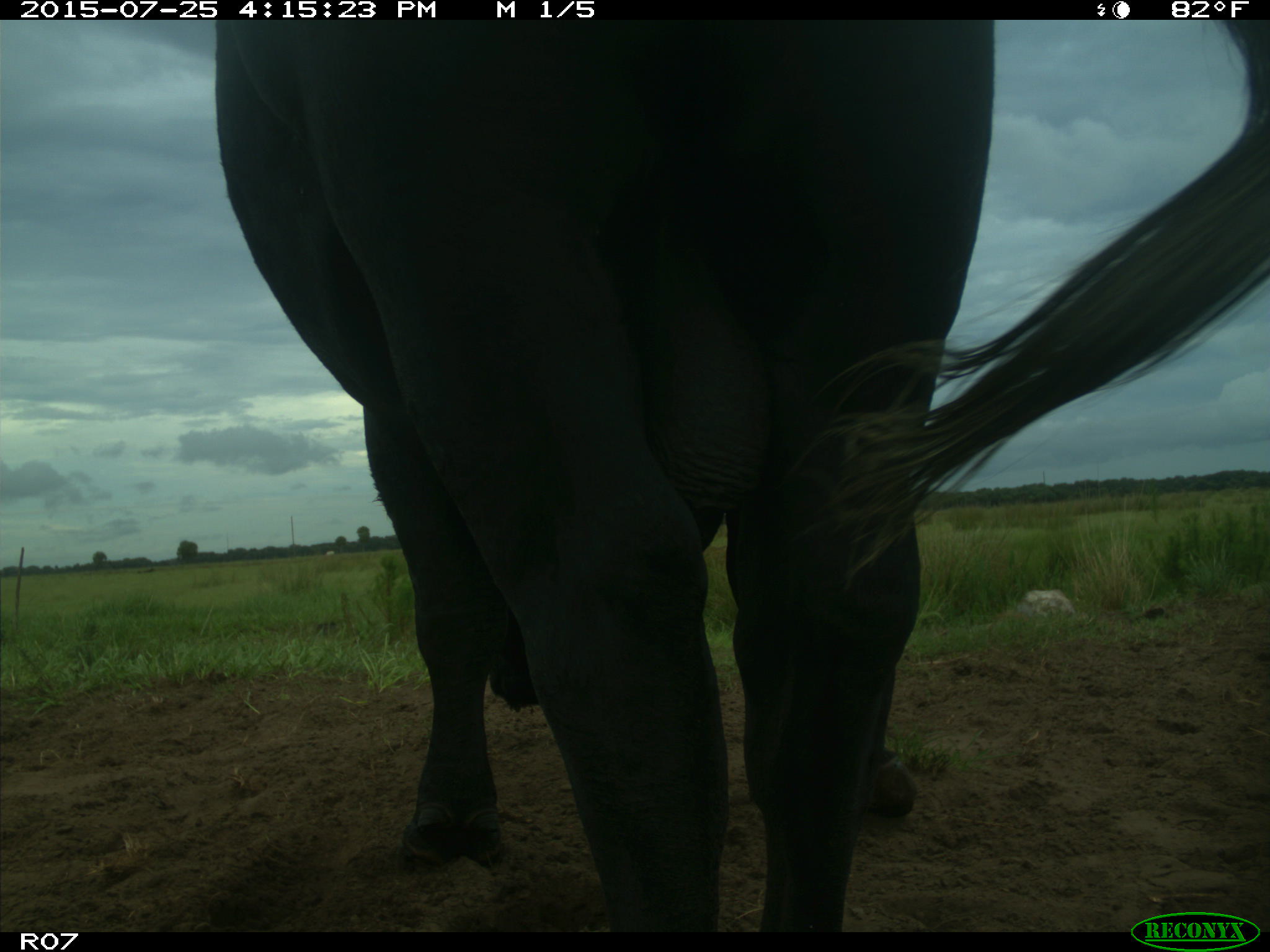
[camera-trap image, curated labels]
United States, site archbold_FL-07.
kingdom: Animalia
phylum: Chordata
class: Mammalia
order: Artiodactyla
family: Bovidae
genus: Bos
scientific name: Bos taurus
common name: domestic cow